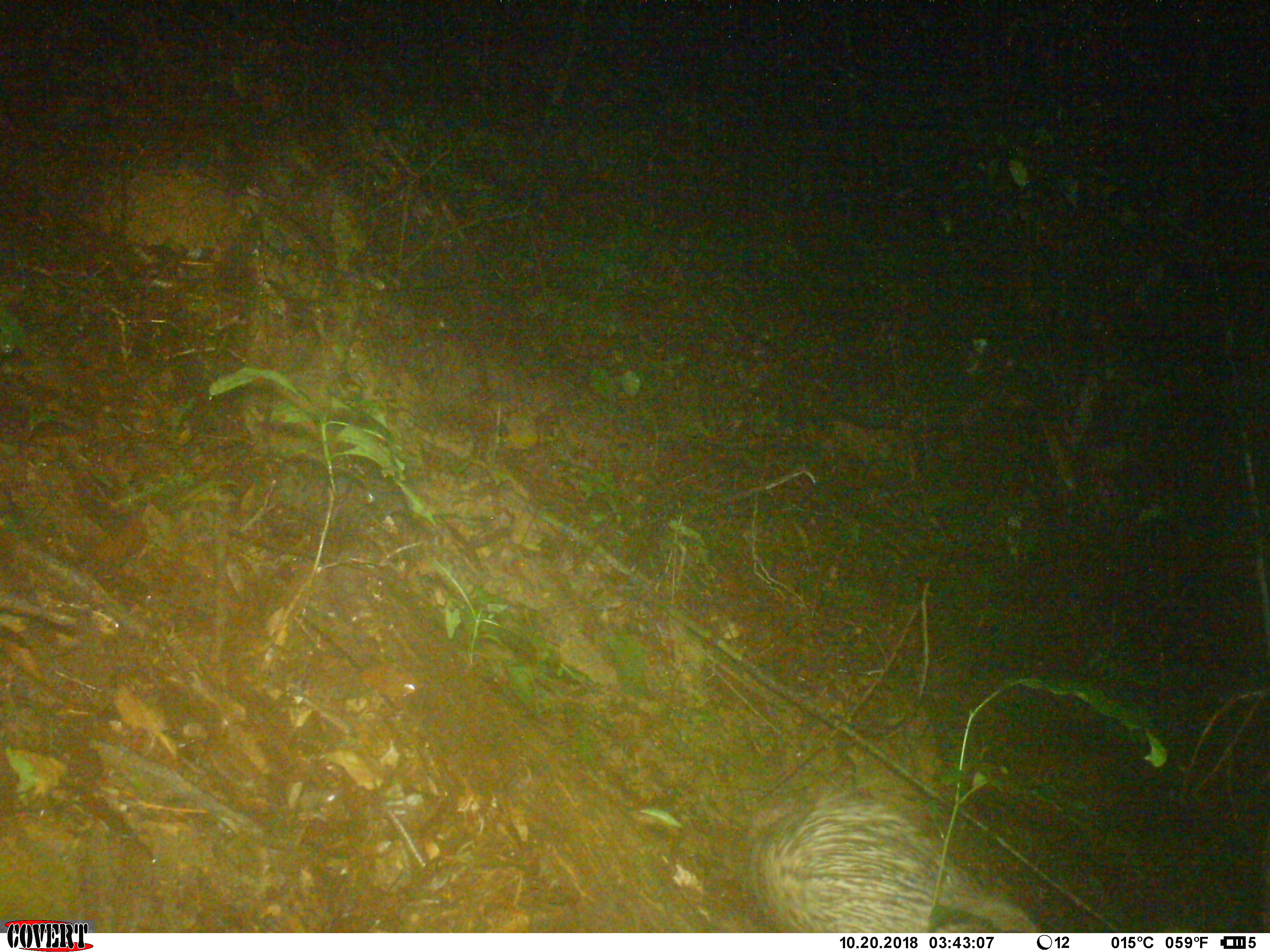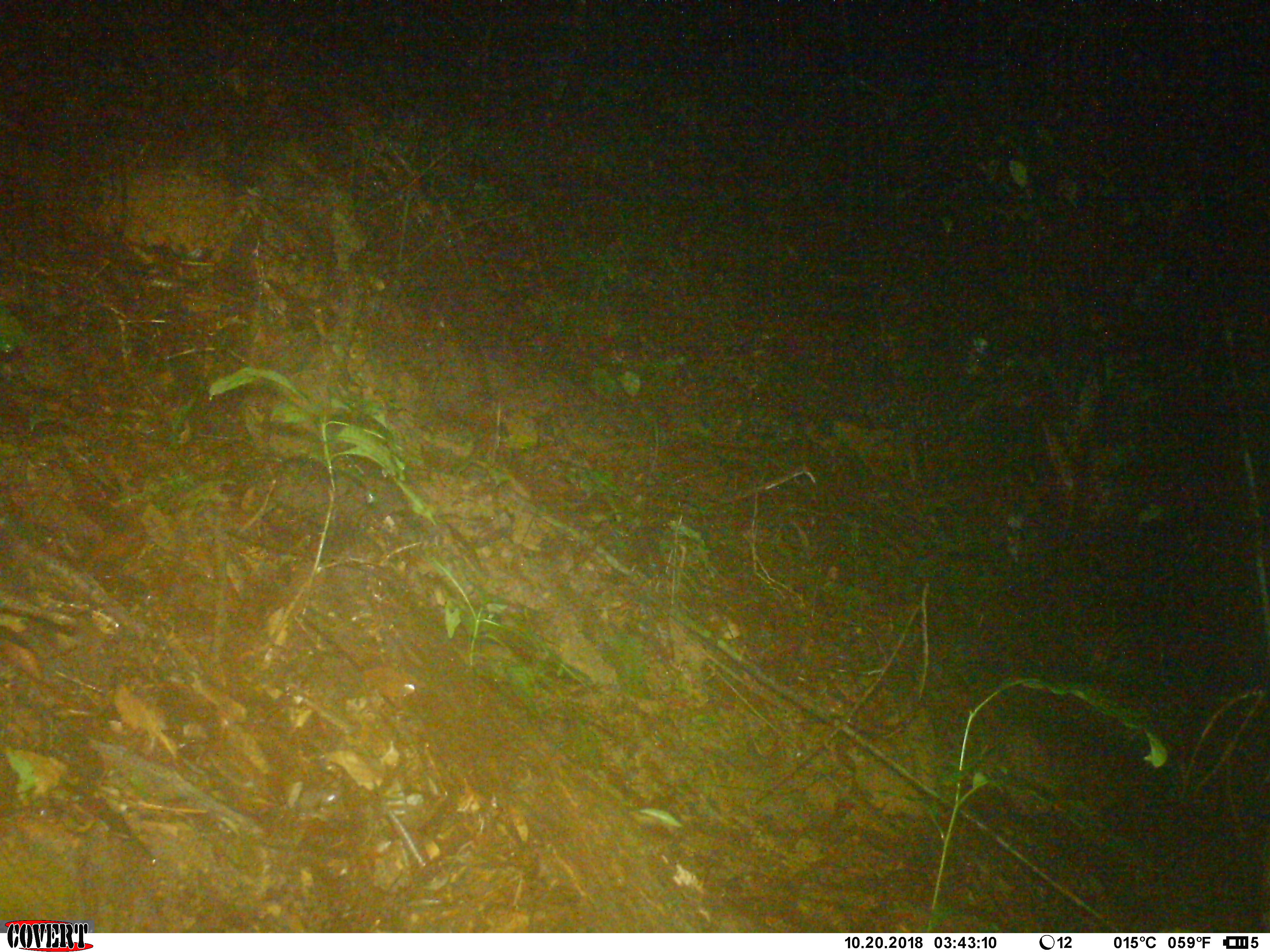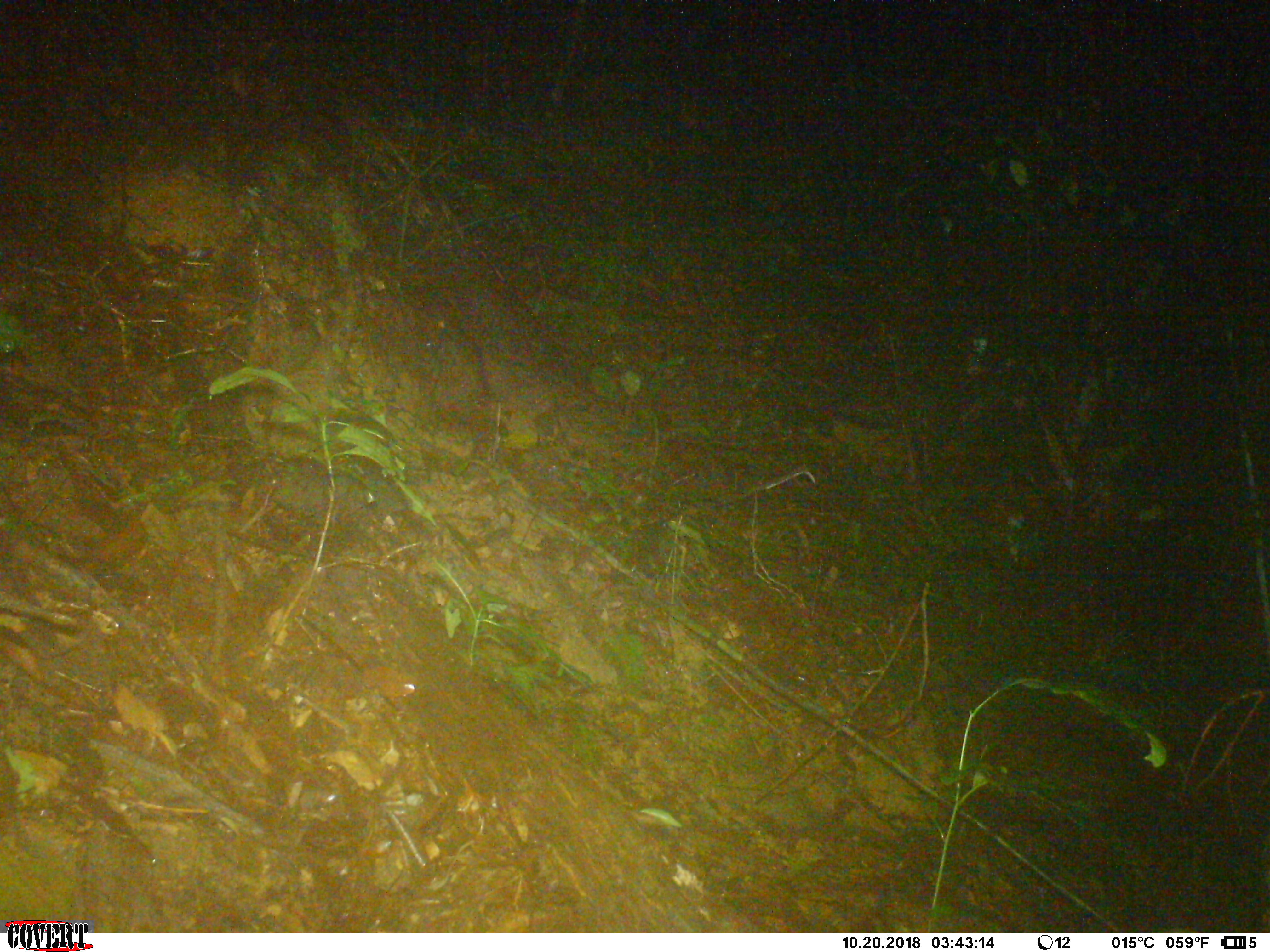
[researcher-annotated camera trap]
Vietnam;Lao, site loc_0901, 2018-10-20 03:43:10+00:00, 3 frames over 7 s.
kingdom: Animalia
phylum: Chordata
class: Mammalia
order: Rodentia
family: Hystricidae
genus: Atherurus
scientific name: Atherurus macrourus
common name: asiatic brush-tailed porcupine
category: asiatic brush tailed porcupine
Asiatic brush tailed porcupine (asiatic brush-tailed porcupine) (Atherurus macrourus). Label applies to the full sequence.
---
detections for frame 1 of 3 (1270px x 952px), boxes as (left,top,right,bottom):
asiatic brush tailed porcupine: (749,794,1038,933)